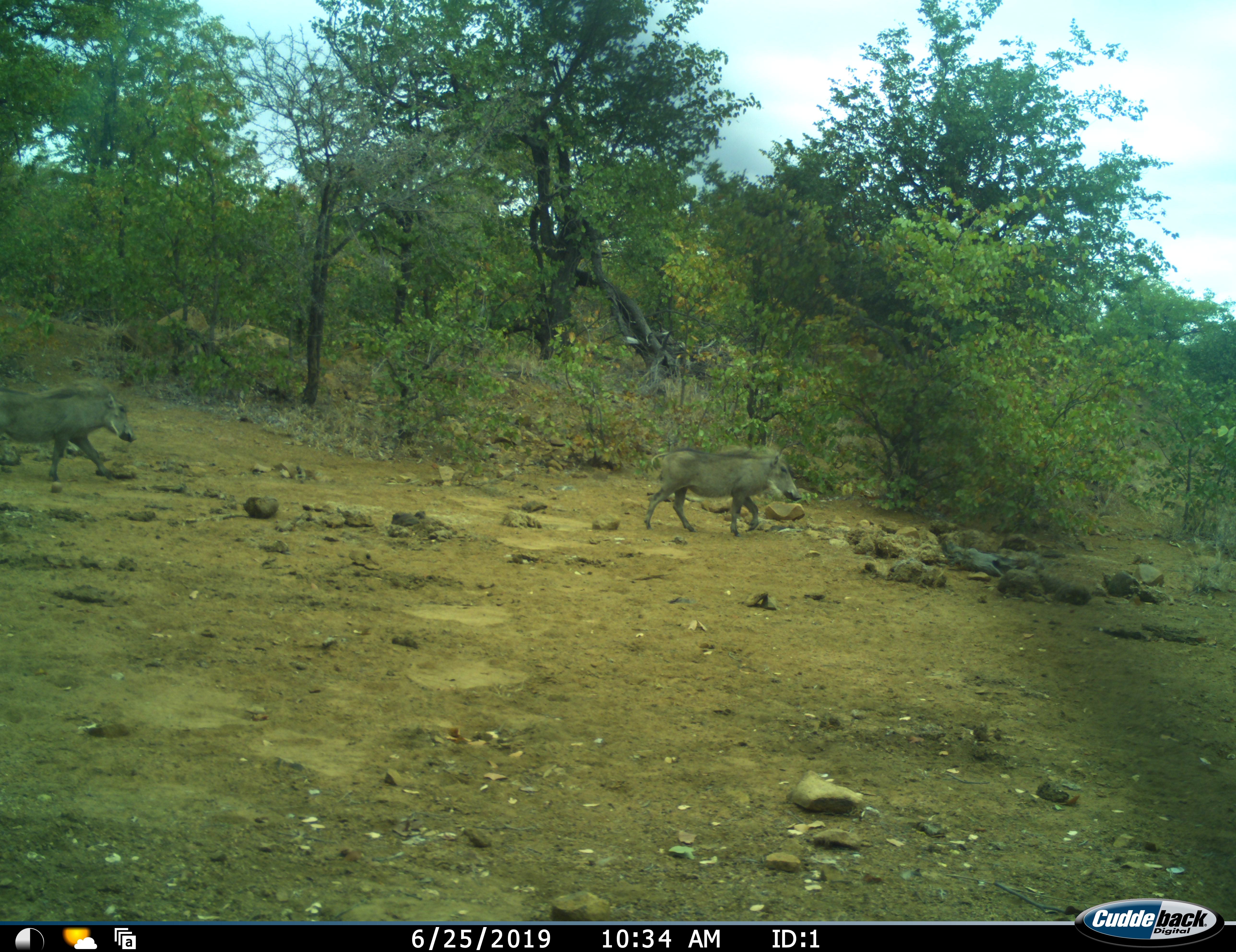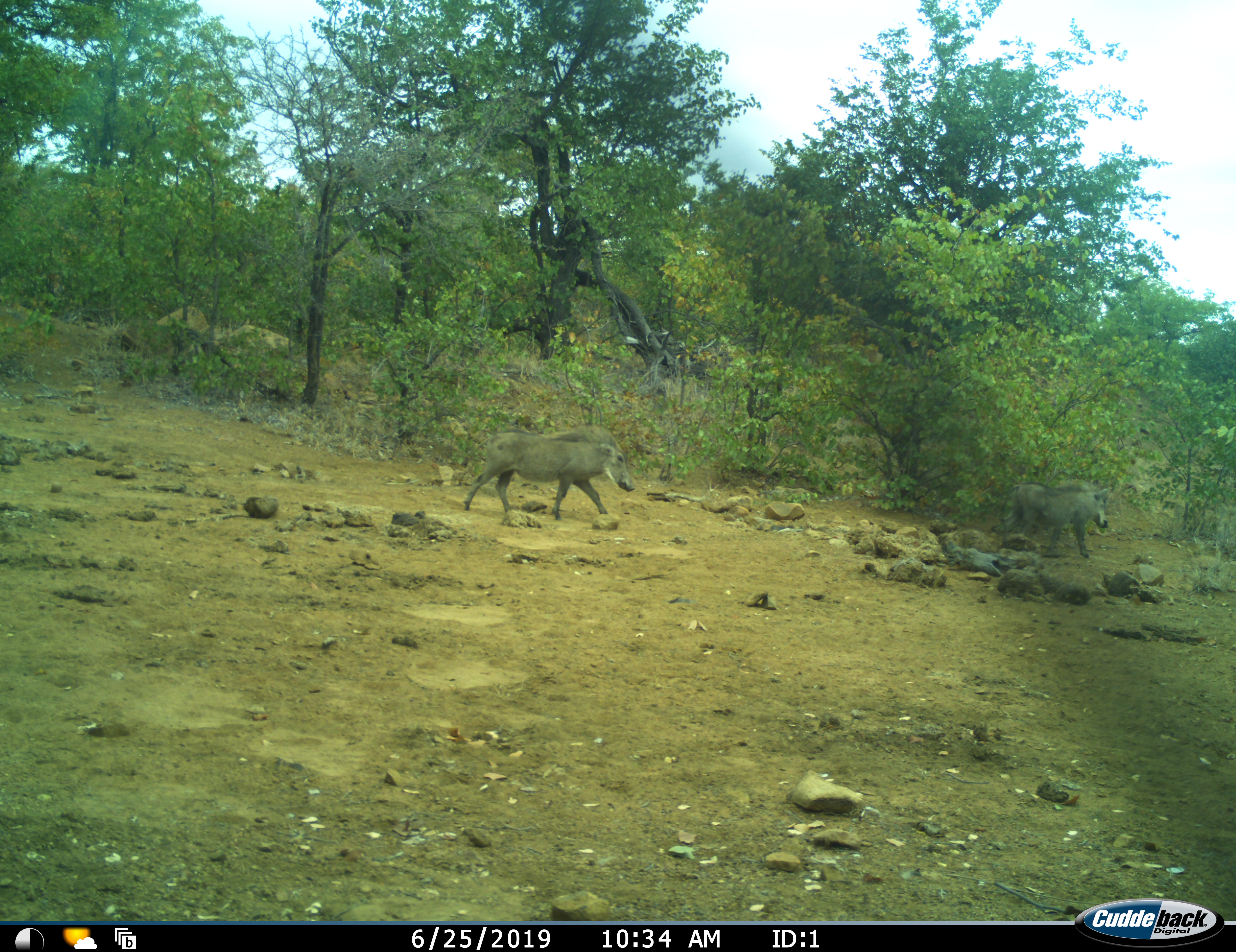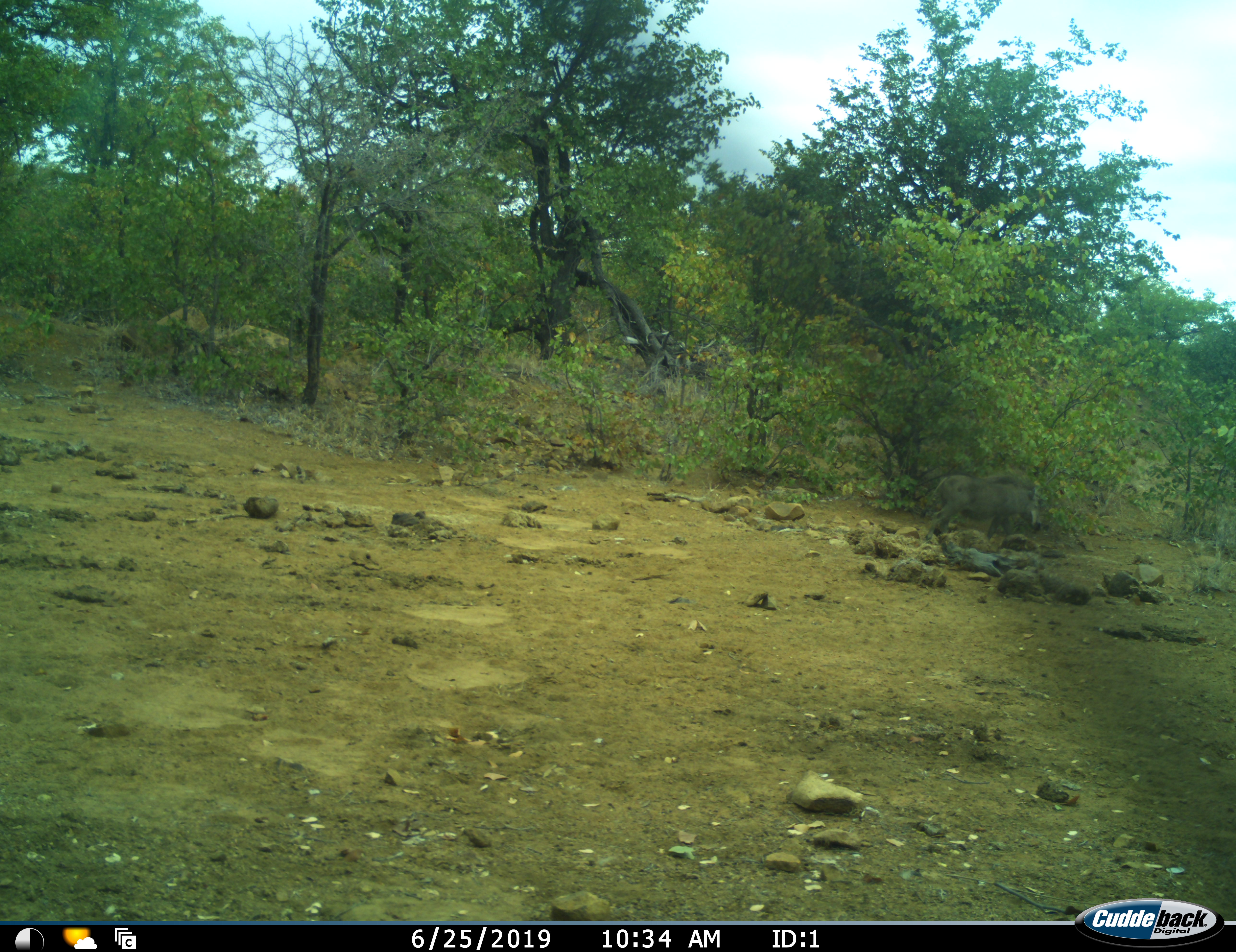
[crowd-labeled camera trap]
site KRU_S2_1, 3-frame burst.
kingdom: Animalia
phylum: Chordata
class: Mammalia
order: Artiodactyla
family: Suidae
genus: Phacochoerus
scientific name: Phacochoerus africanus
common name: warthog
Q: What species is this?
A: Warthog (Phacochoerus africanus).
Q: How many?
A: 2.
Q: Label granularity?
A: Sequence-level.